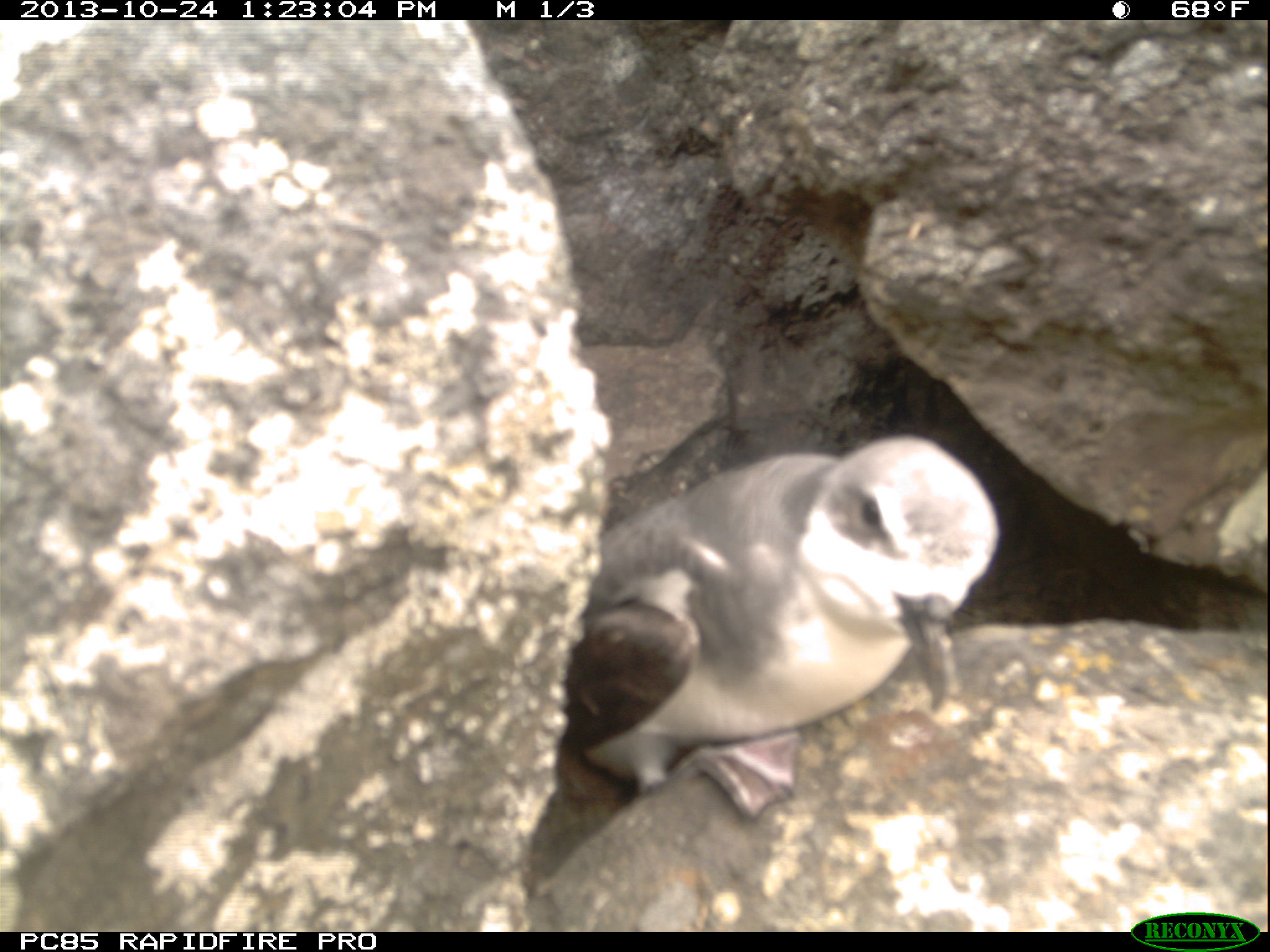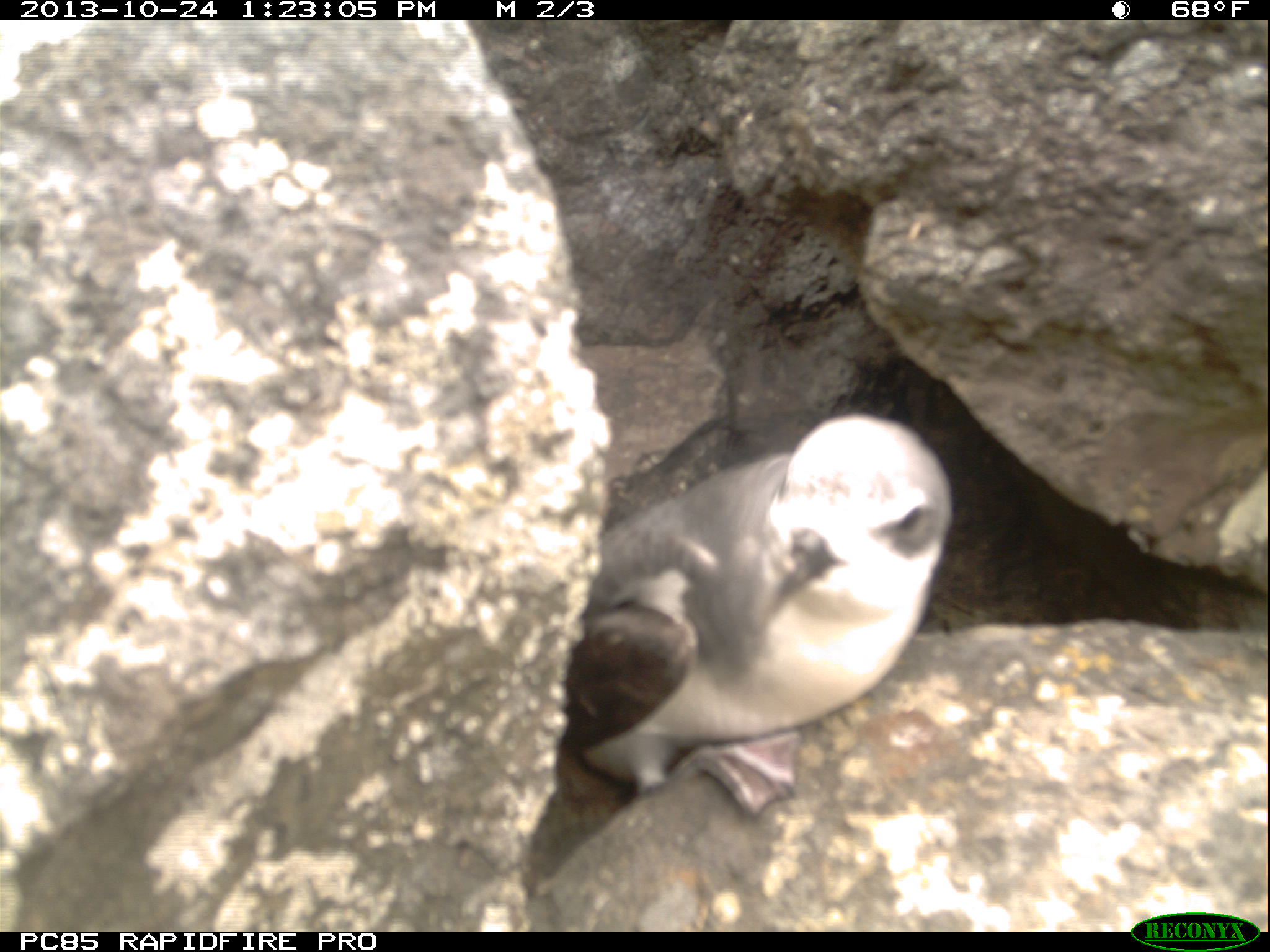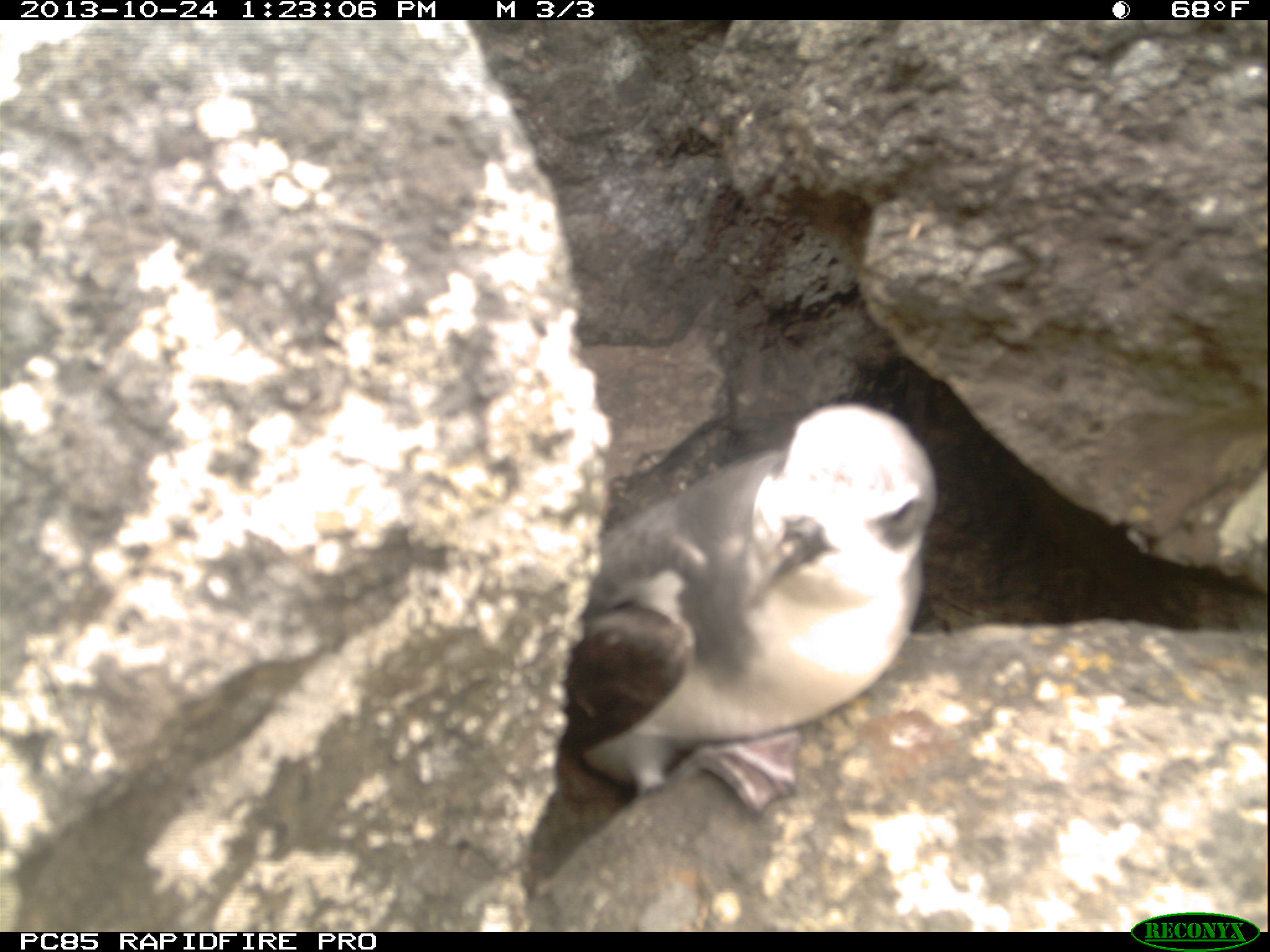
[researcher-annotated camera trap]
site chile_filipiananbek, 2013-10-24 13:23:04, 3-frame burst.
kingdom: Animalia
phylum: Chordata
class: Aves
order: Procellariiformes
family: Procellariidae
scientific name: Procellariidae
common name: petrel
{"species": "petrel (Procellariidae)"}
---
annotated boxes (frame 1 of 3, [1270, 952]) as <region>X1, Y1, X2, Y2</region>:
petrel: <region>547, 434, 1005, 826</region>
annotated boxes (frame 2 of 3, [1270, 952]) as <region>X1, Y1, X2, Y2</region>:
petrel: <region>542, 416, 954, 833</region>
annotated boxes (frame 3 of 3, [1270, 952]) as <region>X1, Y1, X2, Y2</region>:
petrel: <region>546, 400, 941, 832</region>